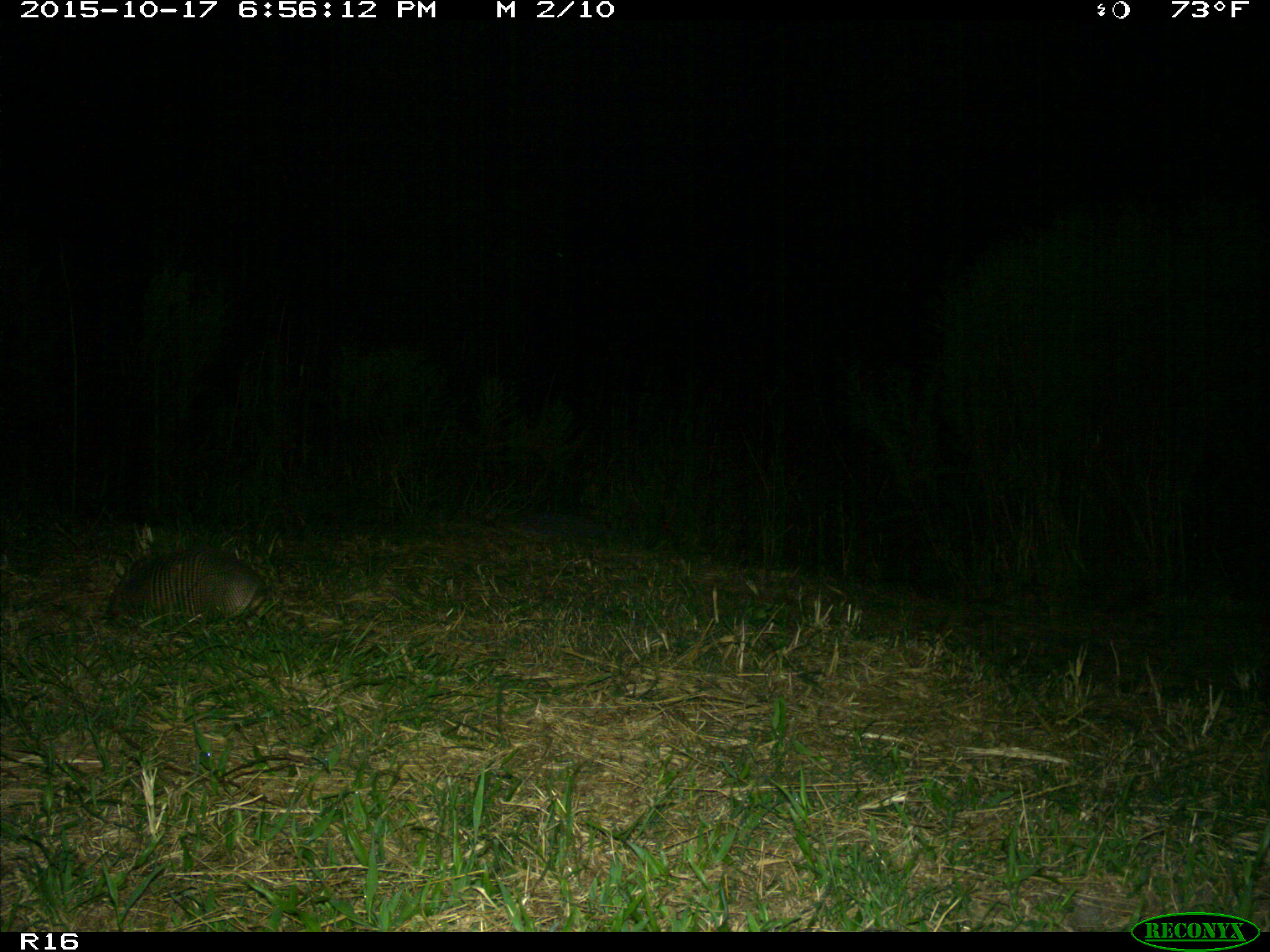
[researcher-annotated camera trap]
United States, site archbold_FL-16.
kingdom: Animalia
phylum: Chordata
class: Mammalia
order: Cingulata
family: Dasypodidae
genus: Dasypus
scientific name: Dasypus novemcinctus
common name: nine-banded armadillo